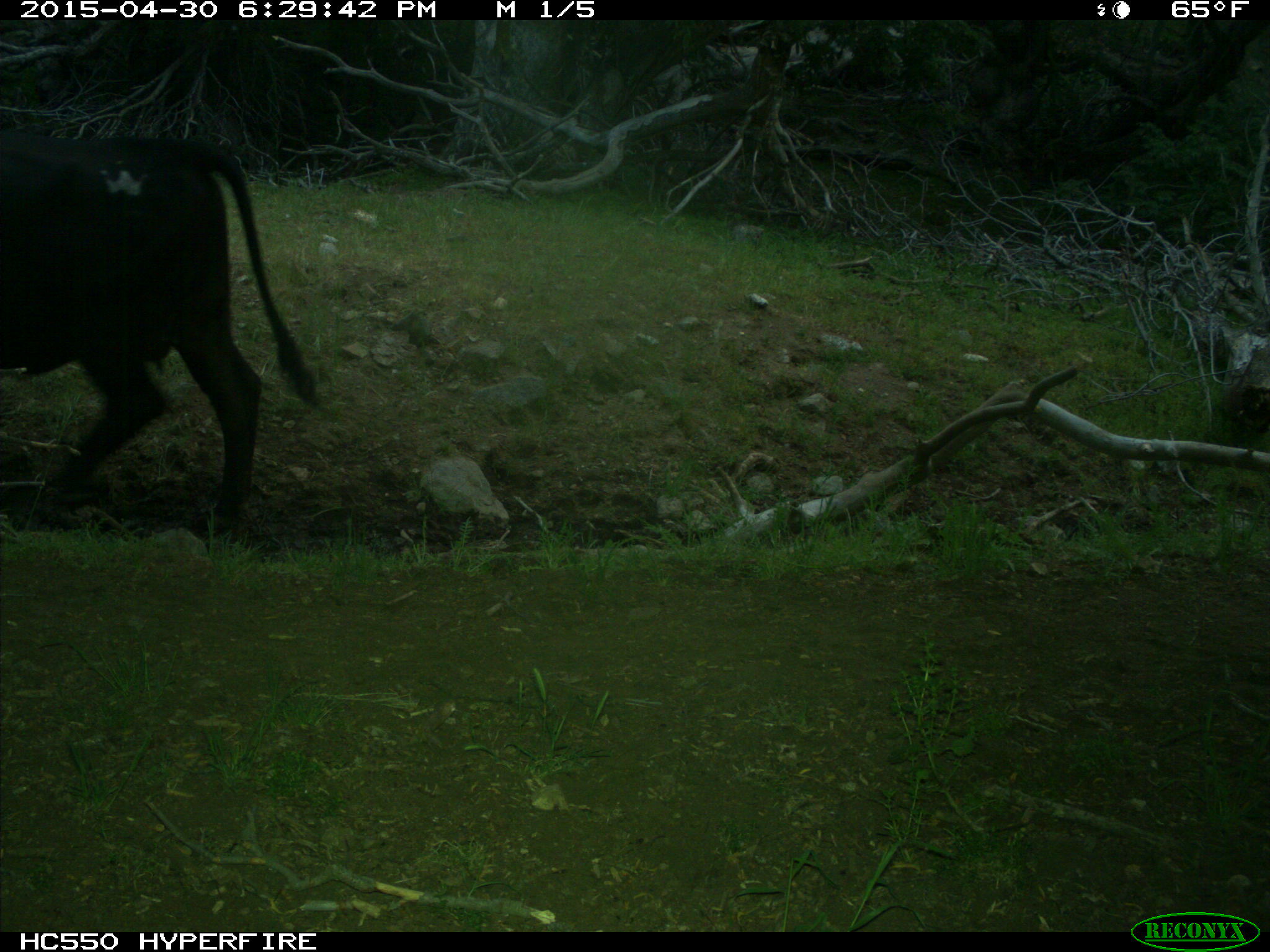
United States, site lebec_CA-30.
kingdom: Animalia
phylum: Chordata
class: Mammalia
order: Artiodactyla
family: Bovidae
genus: Bos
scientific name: Bos taurus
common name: domestic cow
Bos taurus (domestic cow).